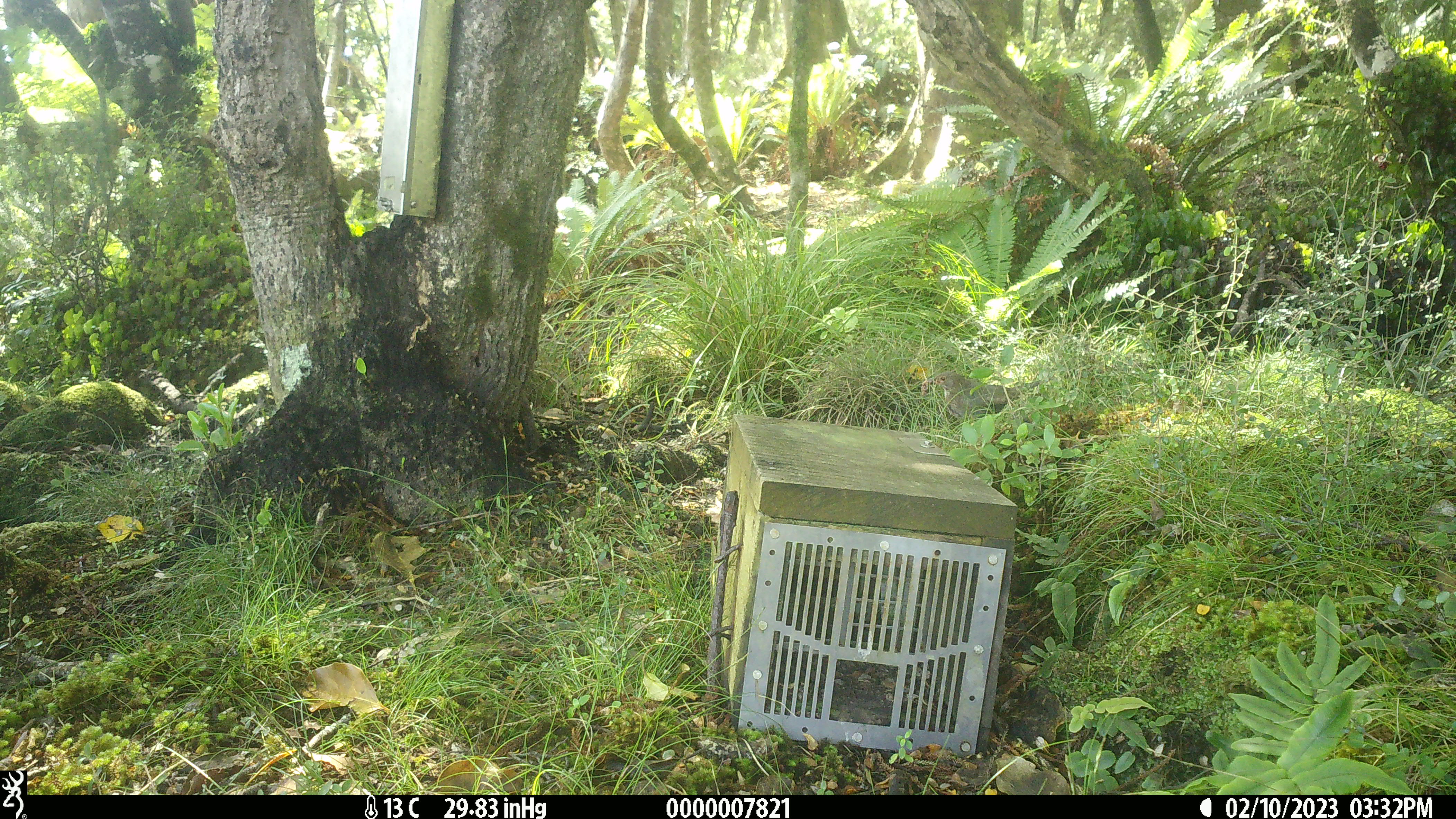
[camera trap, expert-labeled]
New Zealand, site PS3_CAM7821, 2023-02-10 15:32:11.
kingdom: Animalia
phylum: Chordata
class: Aves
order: Passeriformes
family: Turdidae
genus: Turdus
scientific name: Turdus merula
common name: eurasian blackbird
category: blackbird